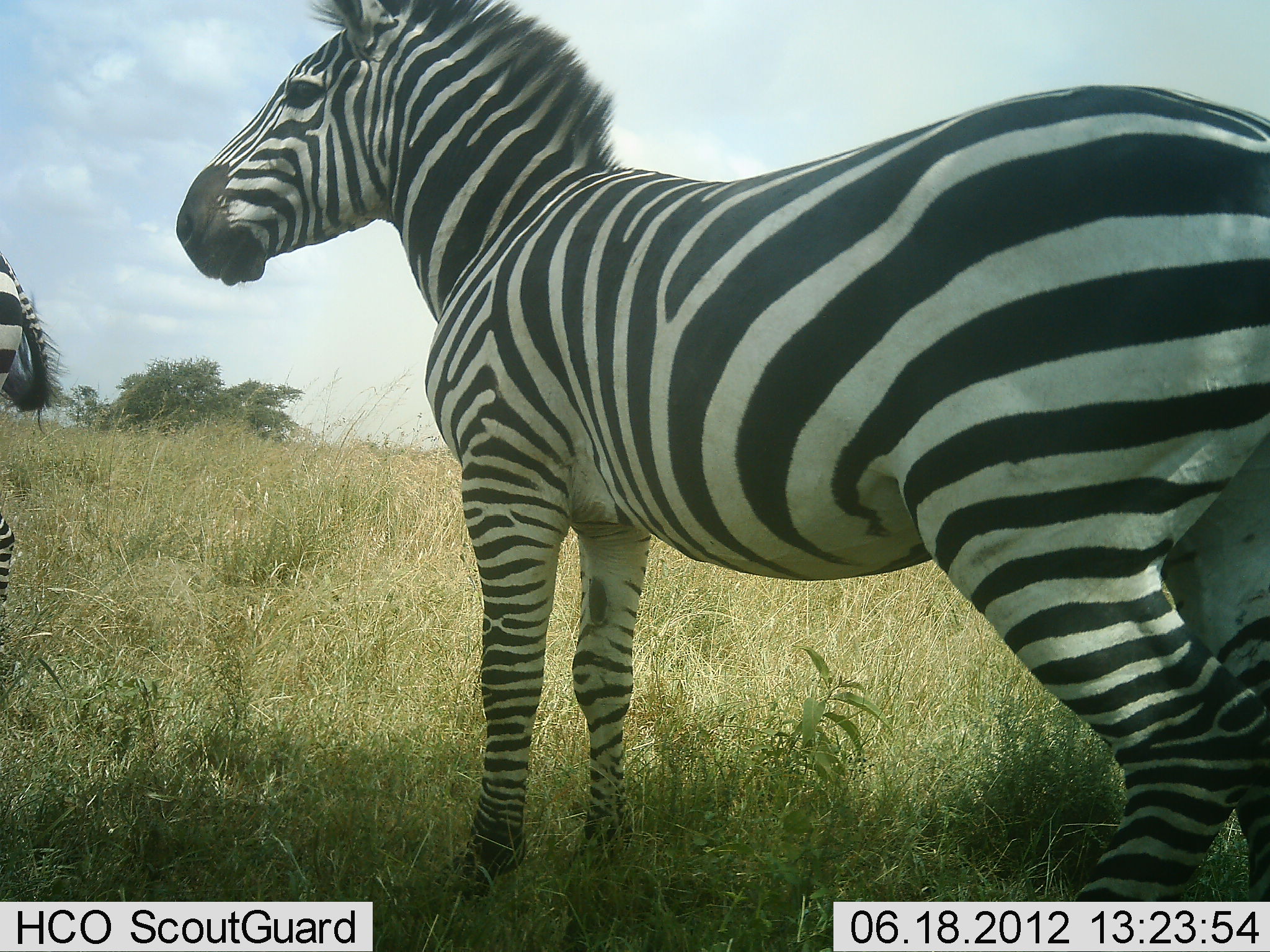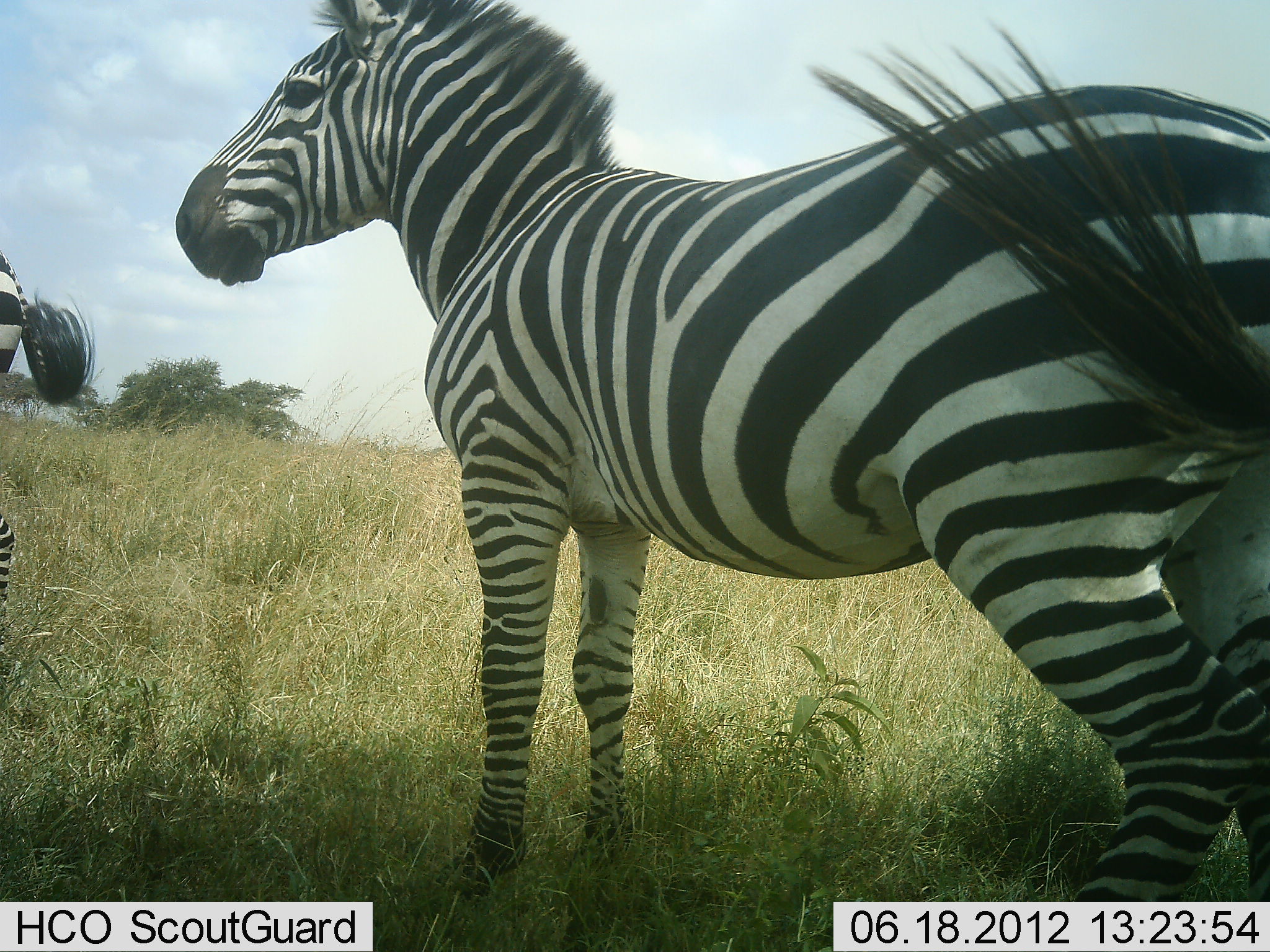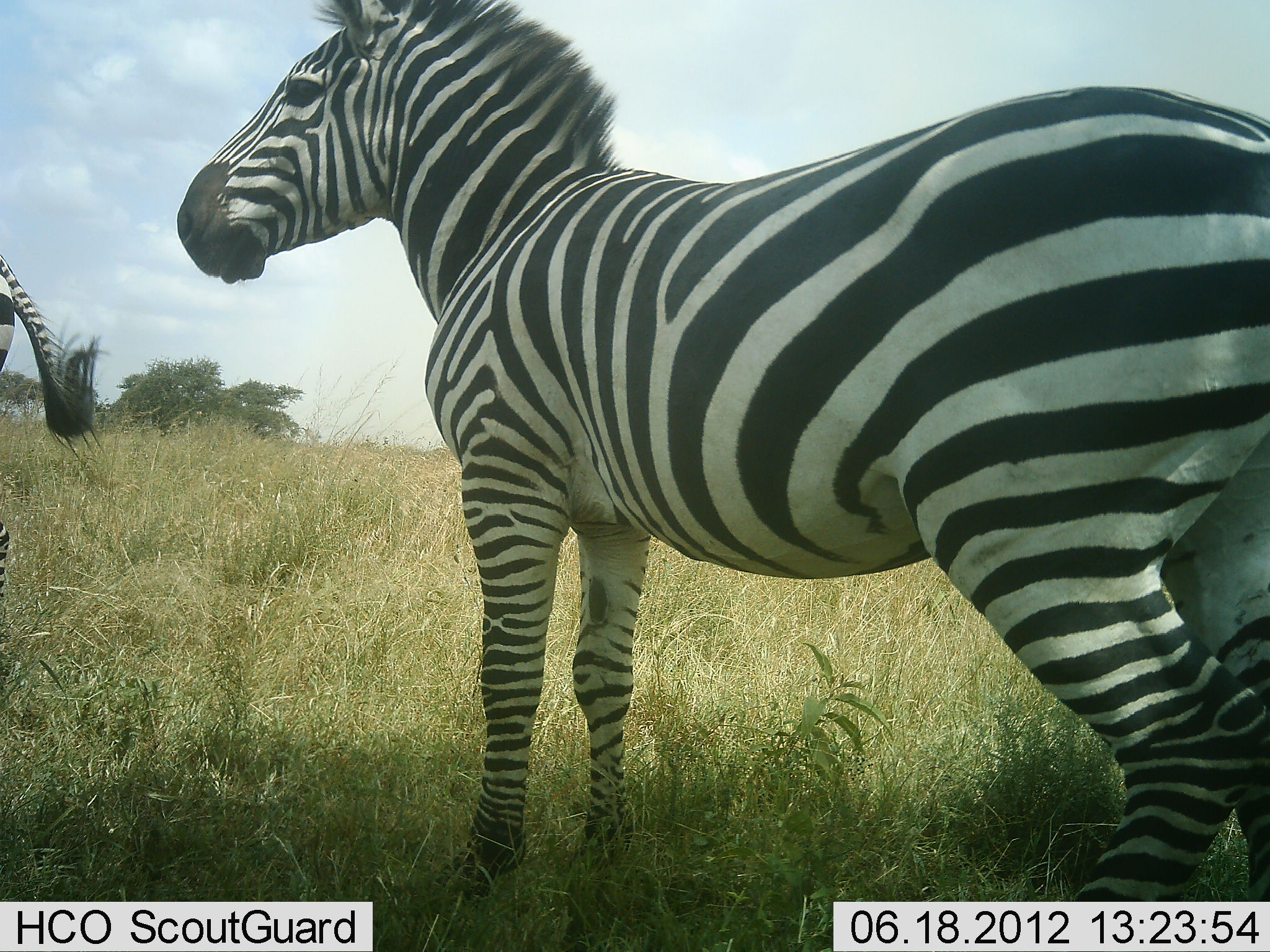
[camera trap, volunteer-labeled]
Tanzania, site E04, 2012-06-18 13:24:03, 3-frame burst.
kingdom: Animalia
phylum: Chordata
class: Mammalia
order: Perissodactyla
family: Equidae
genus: Equus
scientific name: Equus quagga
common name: plains zebra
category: zebra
Zebra (plains zebra) (Equus quagga), count 2. Behavior (volunteer vote fractions): standing 90%, resting 10%, moving 0%, interacting 0%. Young present (vote fraction): 0%. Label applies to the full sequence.